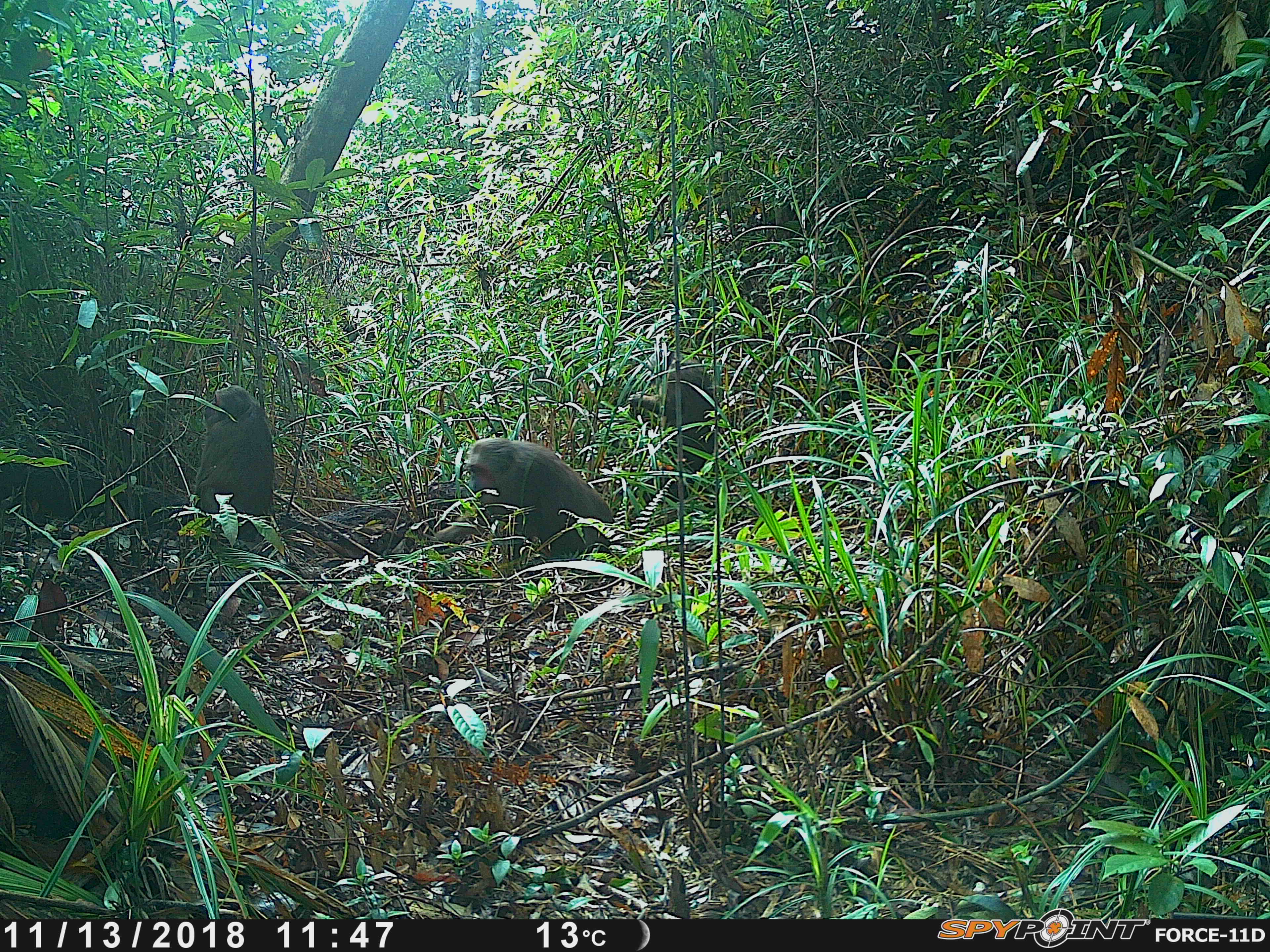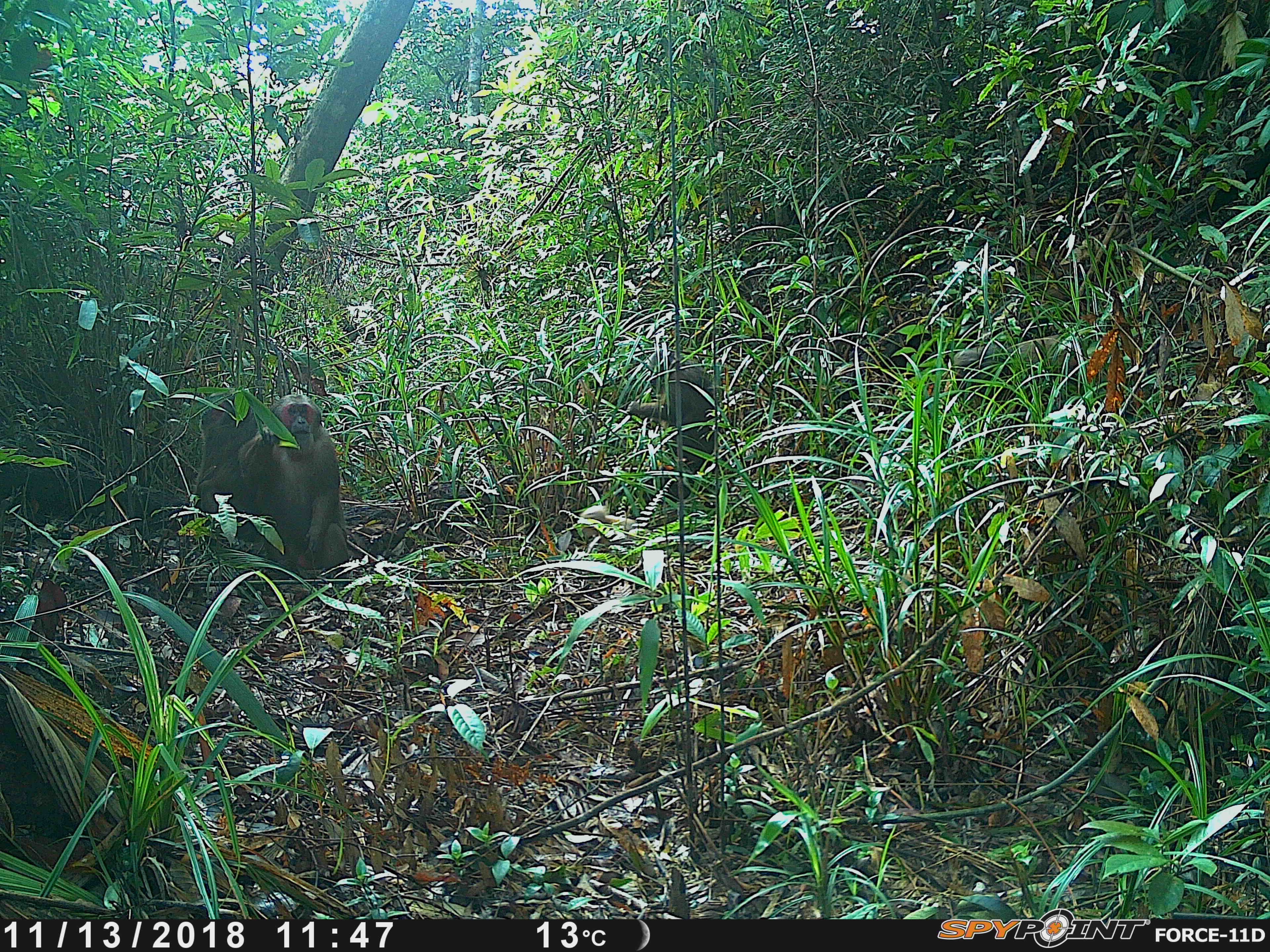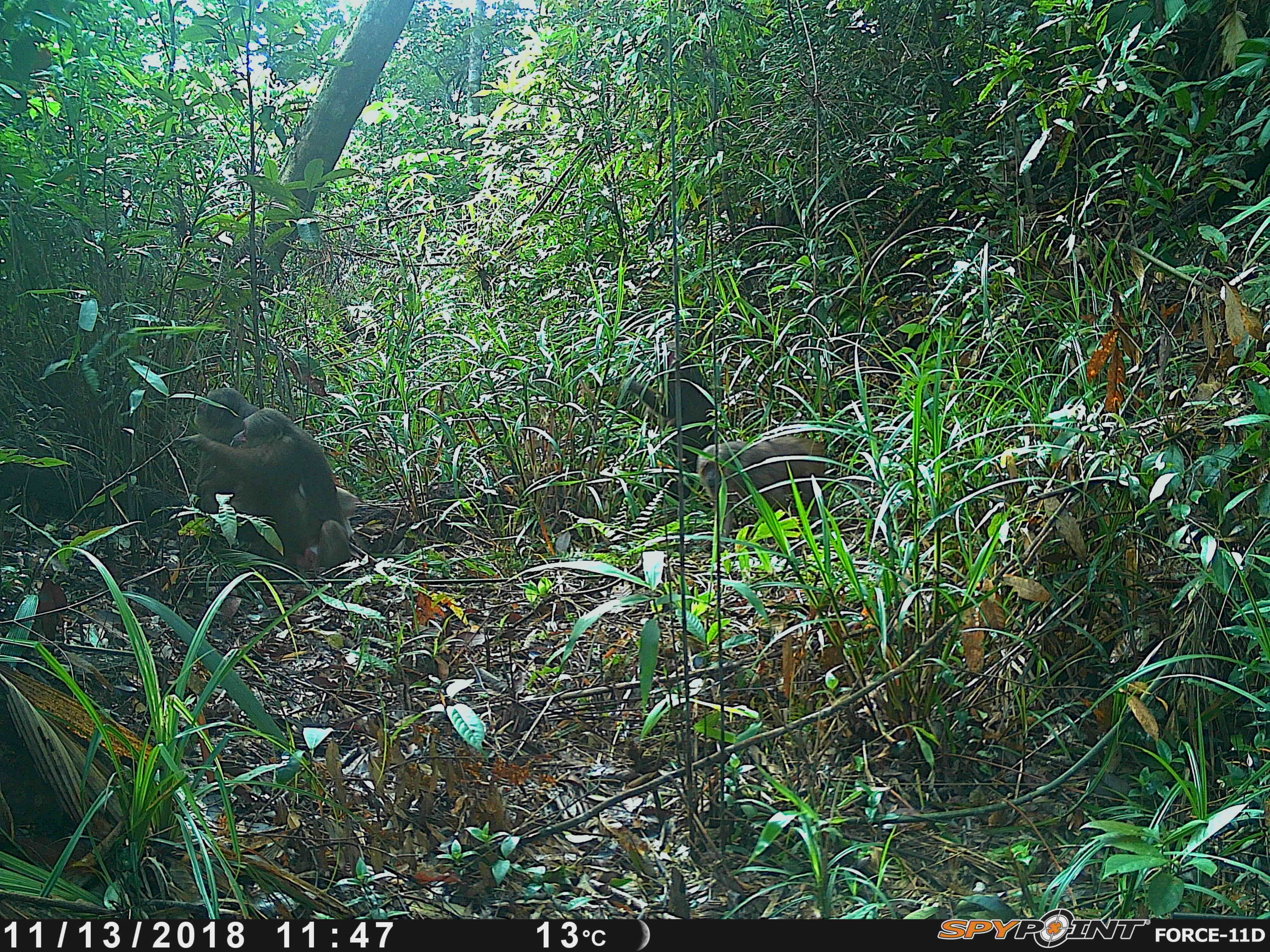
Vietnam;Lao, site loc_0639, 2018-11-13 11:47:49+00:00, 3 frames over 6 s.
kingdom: Animalia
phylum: Chordata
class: Mammalia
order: Primates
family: Cercopithecidae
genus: Macaca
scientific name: Macaca arctoides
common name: stump-tailed macaque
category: stump tailed macaque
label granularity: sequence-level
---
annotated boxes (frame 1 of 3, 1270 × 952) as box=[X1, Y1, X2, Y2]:
stump tailed macaque: box=[435, 437, 614, 557]; box=[627, 347, 715, 503]; box=[194, 385, 275, 517]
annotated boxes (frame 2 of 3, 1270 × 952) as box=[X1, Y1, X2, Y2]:
stump tailed macaque: box=[235, 394, 351, 571]; box=[625, 348, 716, 508]; box=[950, 332, 1084, 413]; box=[191, 389, 260, 543]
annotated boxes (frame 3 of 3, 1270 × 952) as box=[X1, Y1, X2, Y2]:
stump tailed macaque: box=[177, 407, 352, 571]; box=[193, 387, 358, 542]; box=[696, 436, 827, 552]; box=[624, 339, 714, 505]